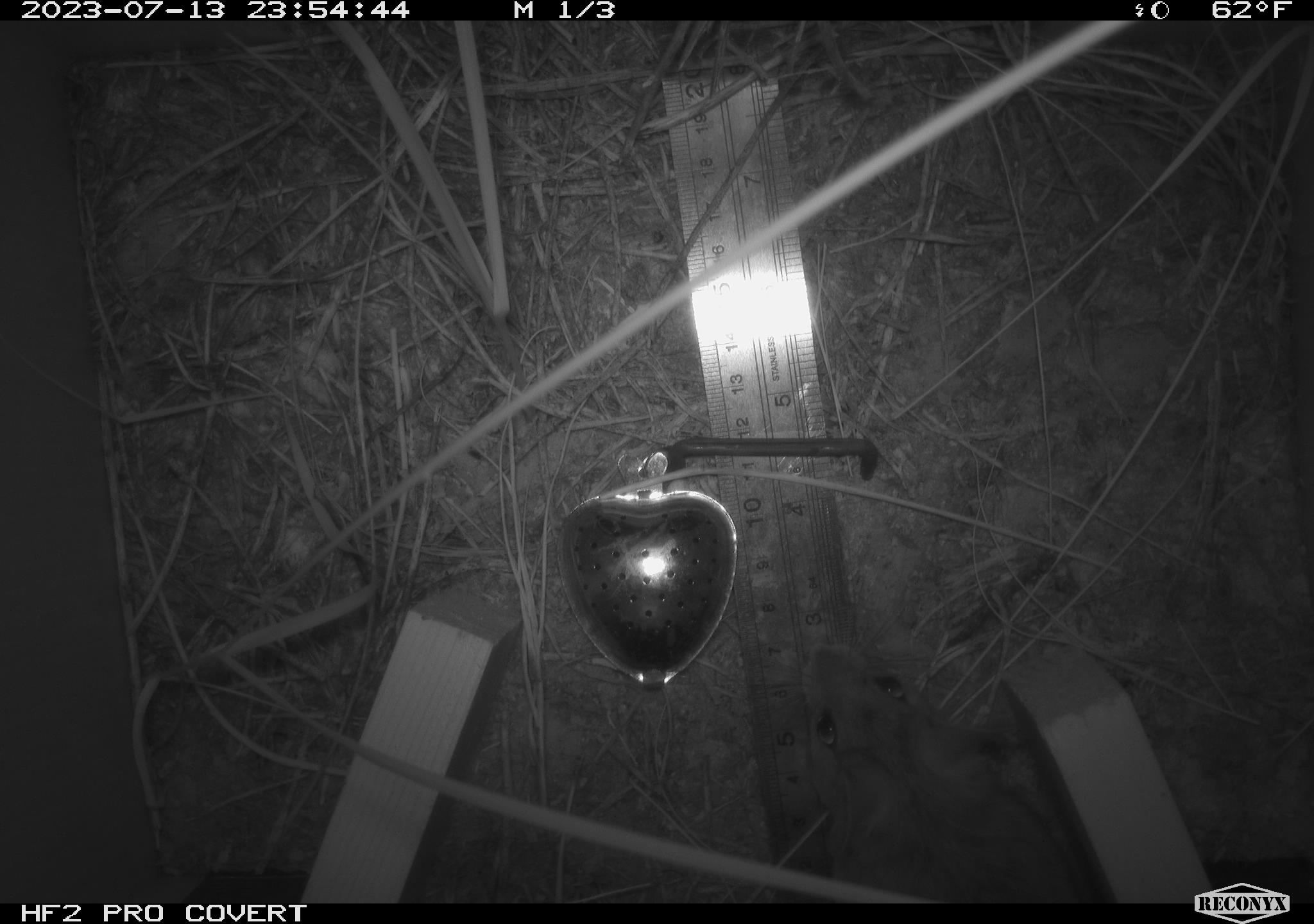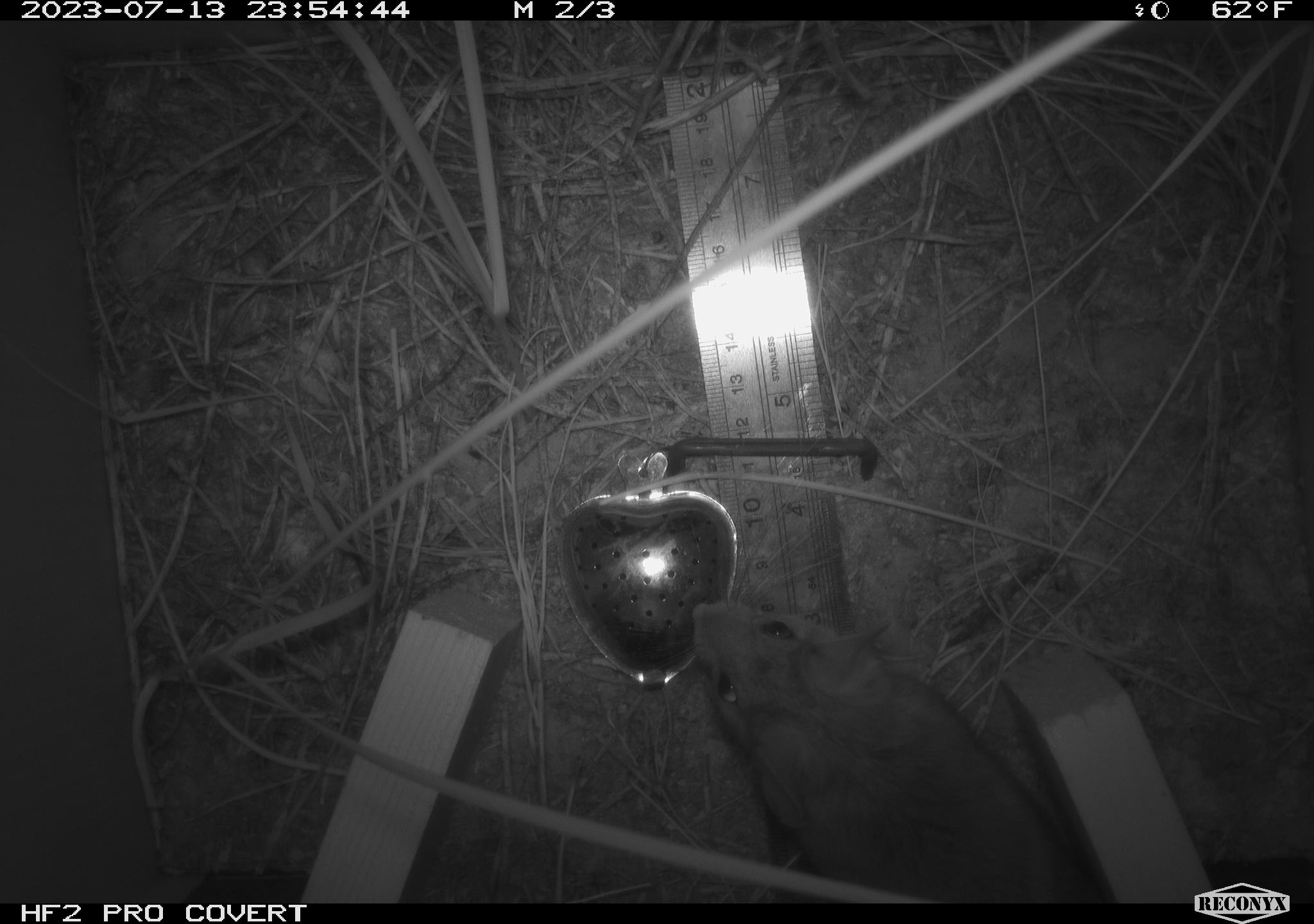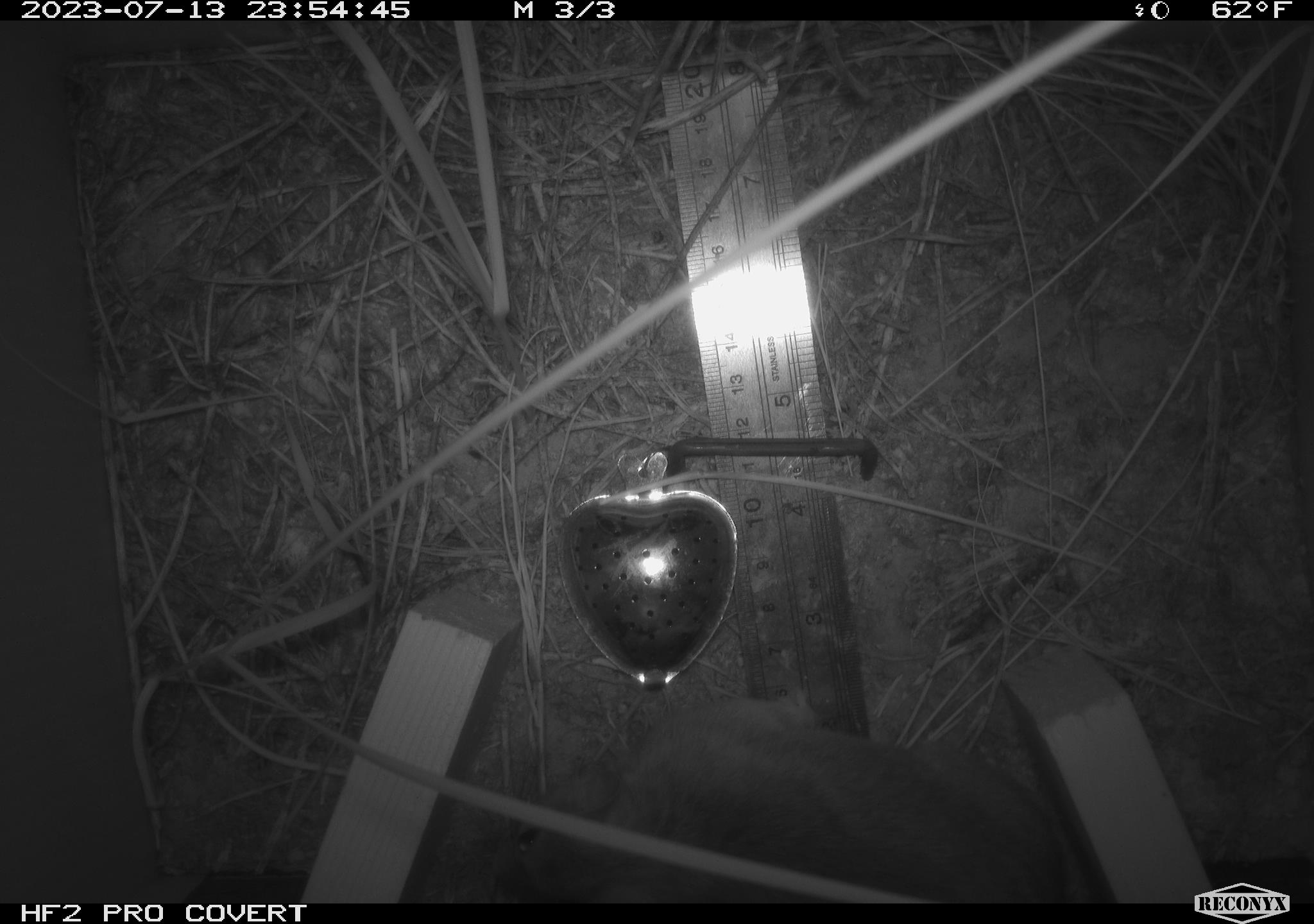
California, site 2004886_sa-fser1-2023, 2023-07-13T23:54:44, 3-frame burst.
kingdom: Animalia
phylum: Chordata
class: Mammalia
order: Rodentia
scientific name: Rodentia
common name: mouse species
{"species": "mouse species (Rodentia)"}